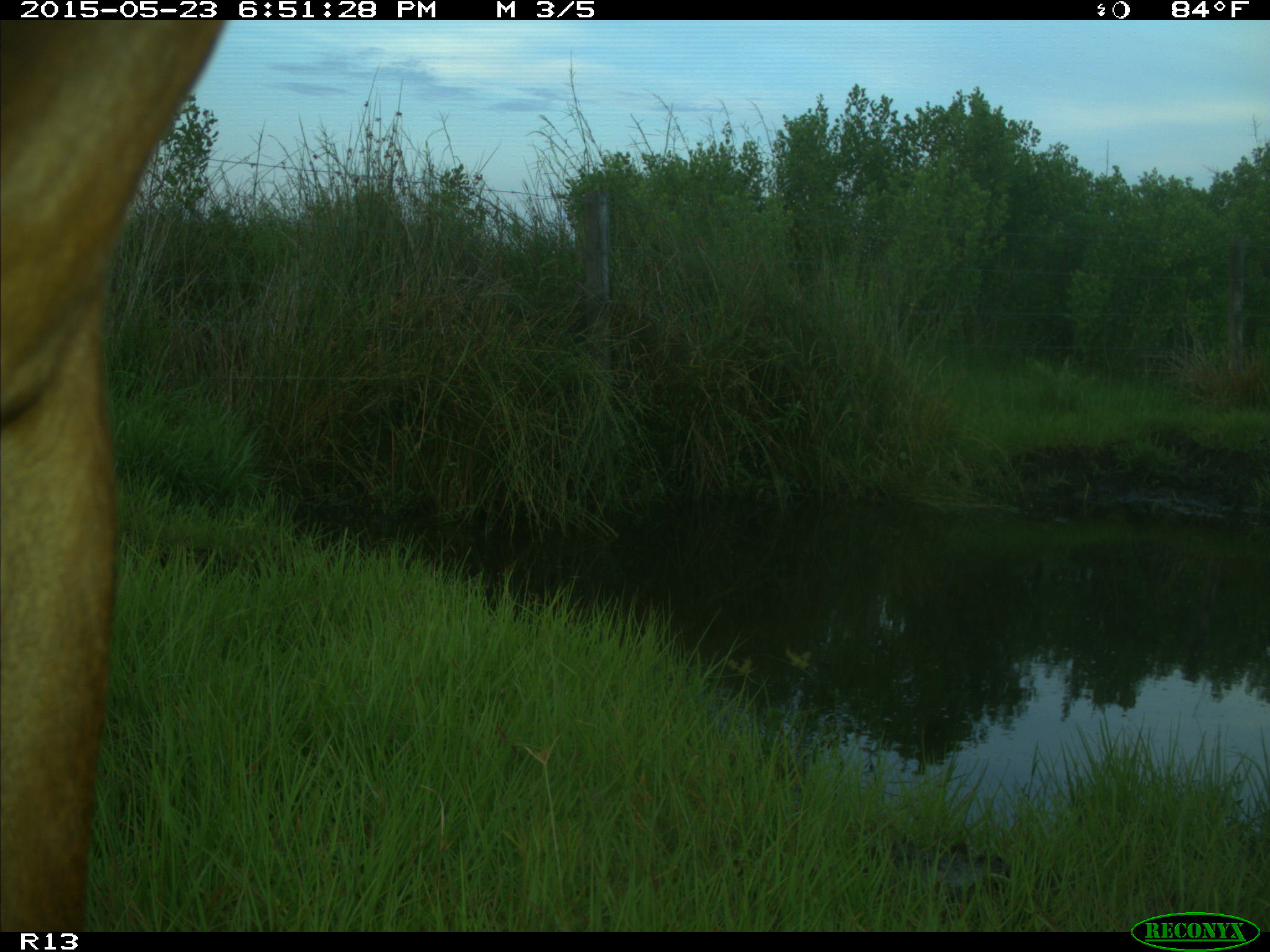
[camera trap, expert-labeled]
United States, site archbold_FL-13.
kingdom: Animalia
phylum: Chordata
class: Mammalia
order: Artiodactyla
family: Bovidae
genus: Bos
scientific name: Bos taurus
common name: domestic cow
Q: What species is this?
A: Bos taurus (domestic cow).